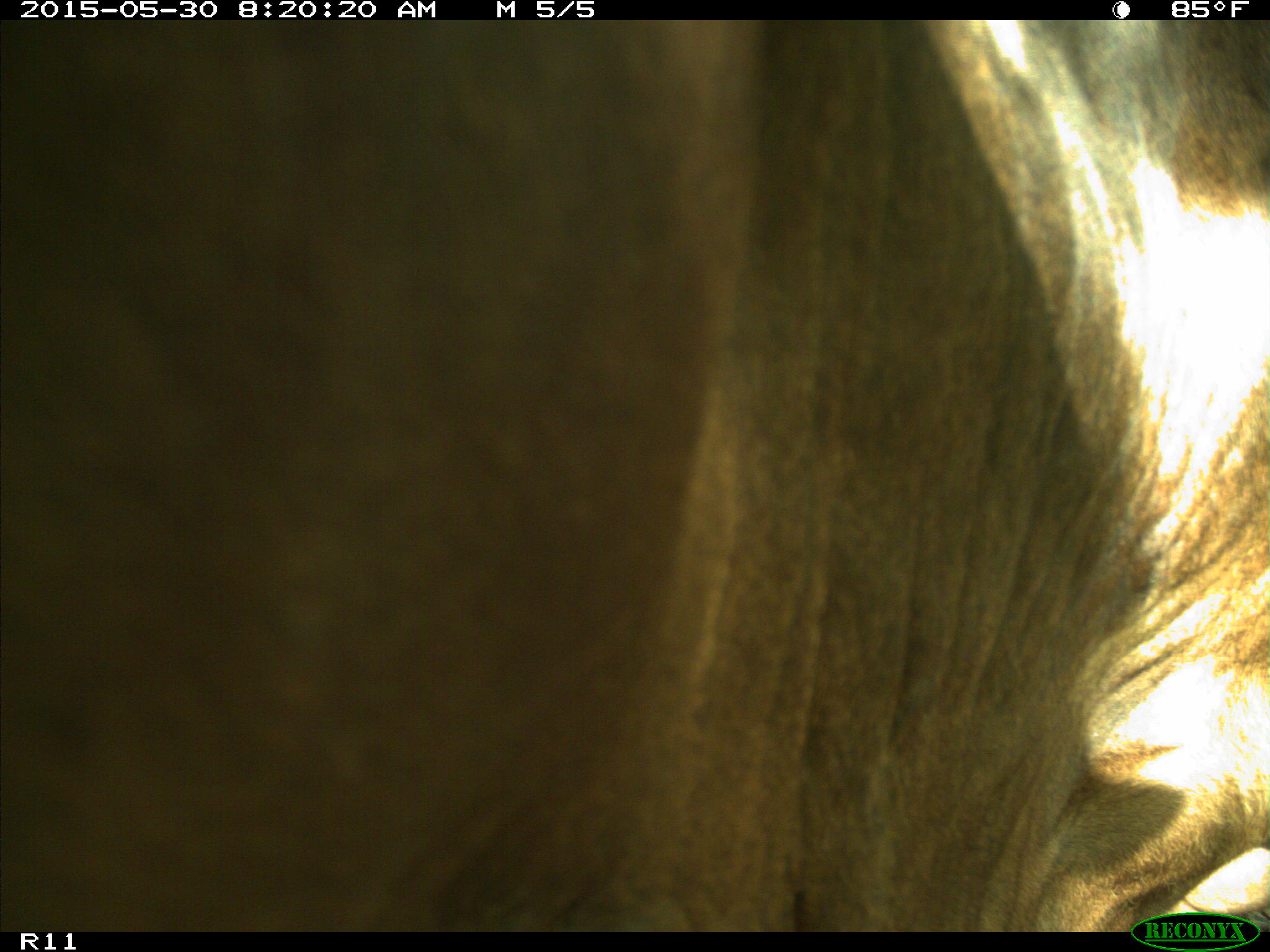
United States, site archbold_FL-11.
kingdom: Animalia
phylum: Chordata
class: Mammalia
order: Artiodactyla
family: Bovidae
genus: Bos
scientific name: Bos taurus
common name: domestic cow